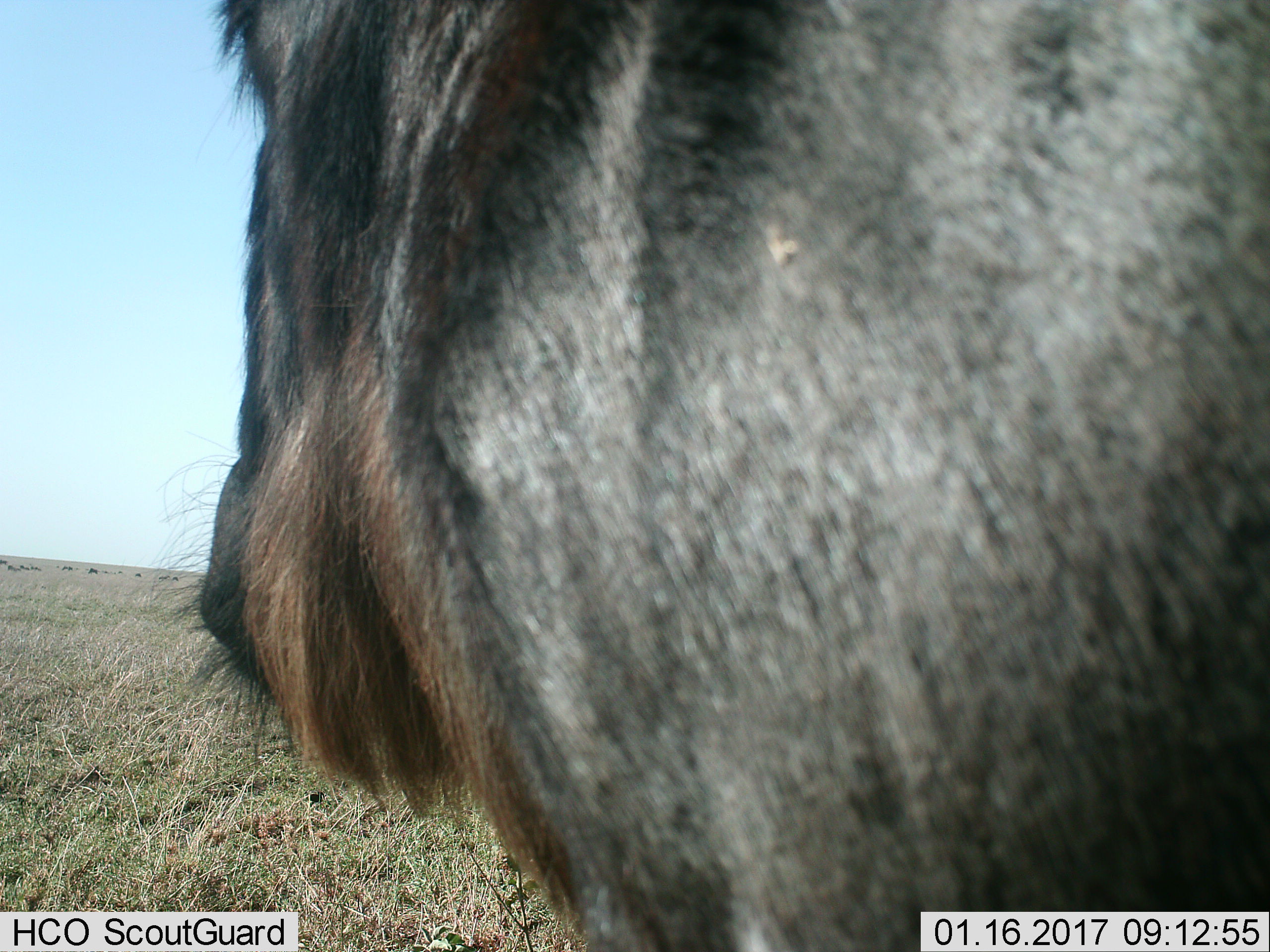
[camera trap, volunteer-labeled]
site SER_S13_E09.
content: unidentified animal